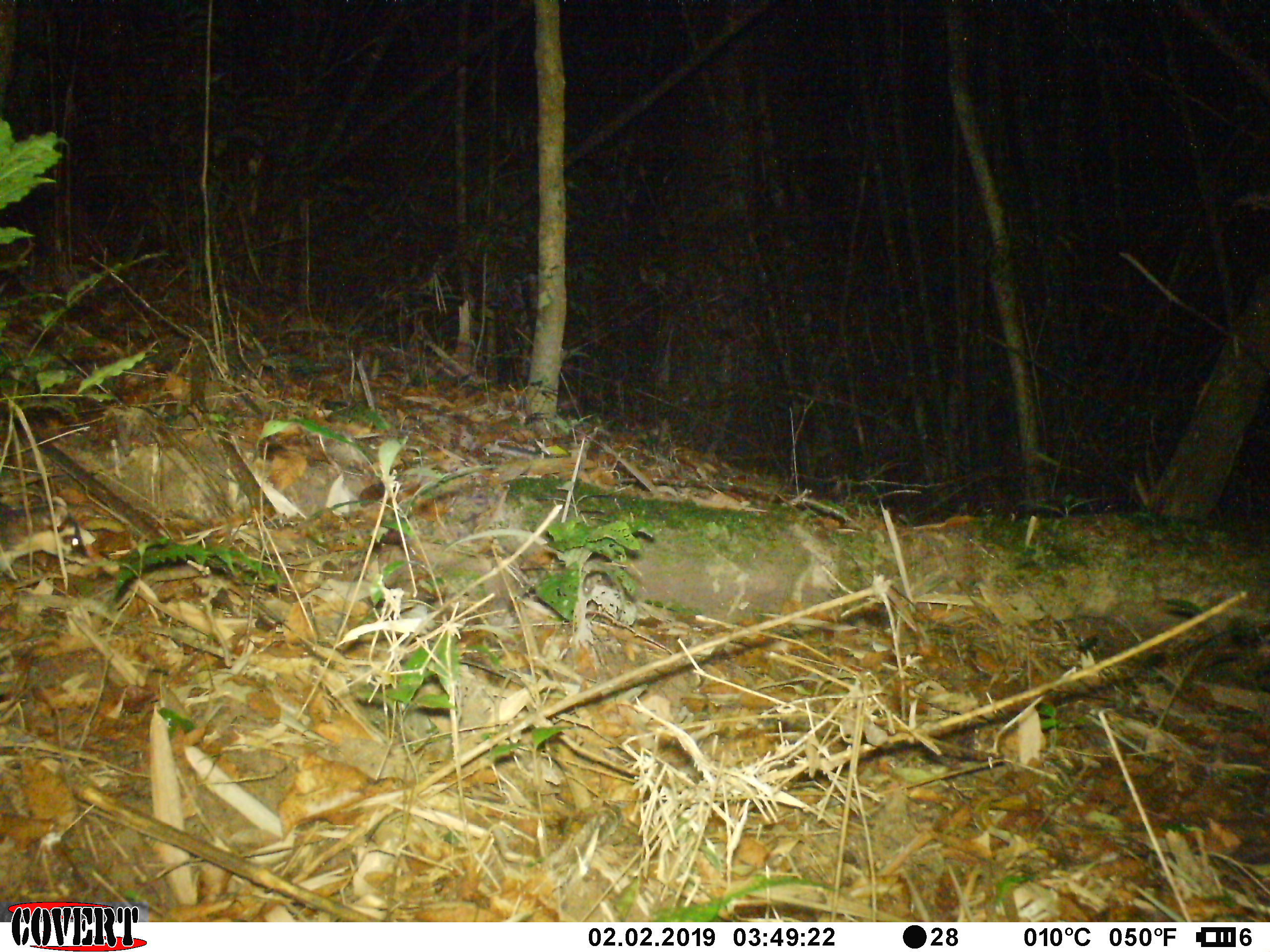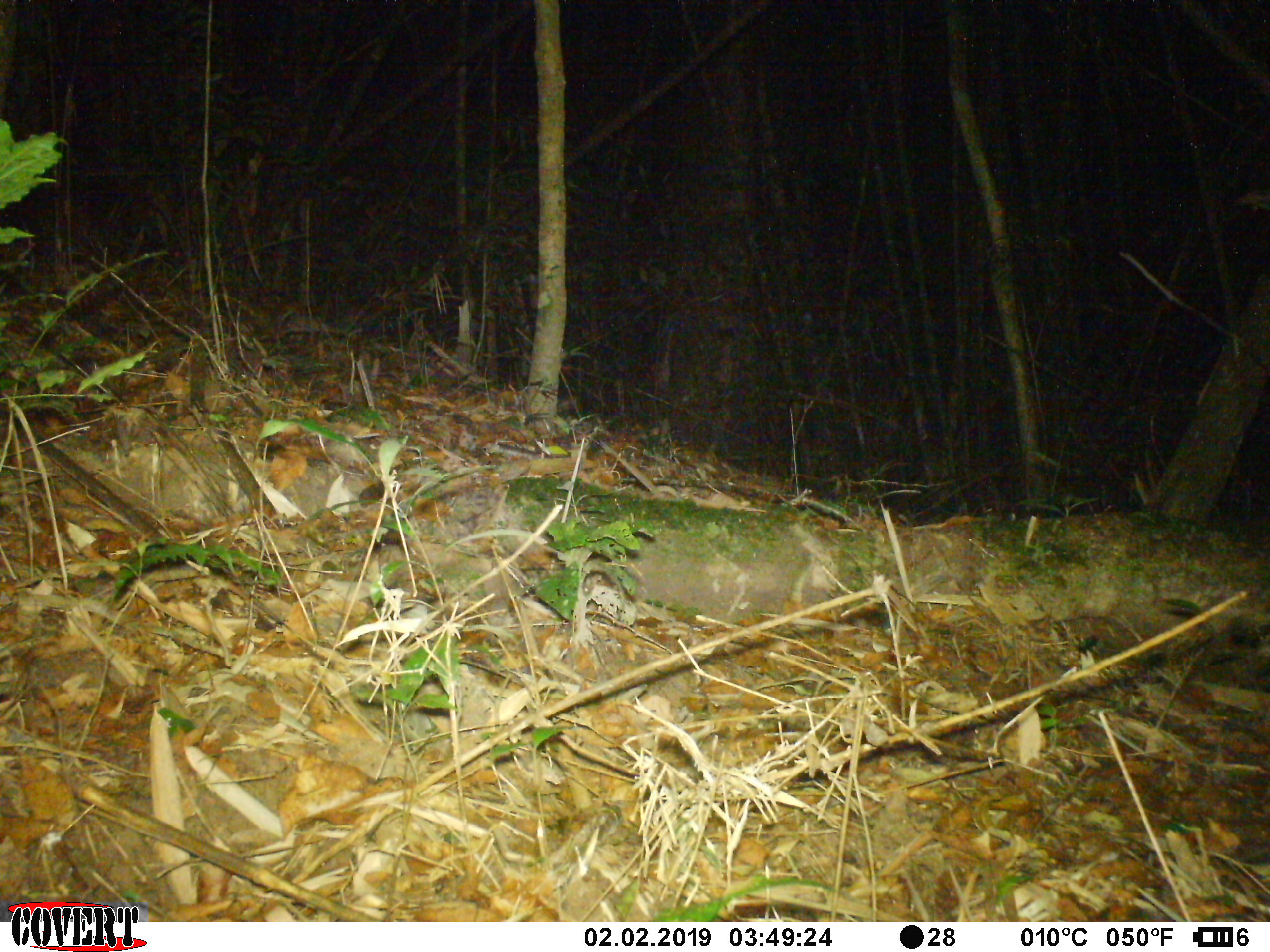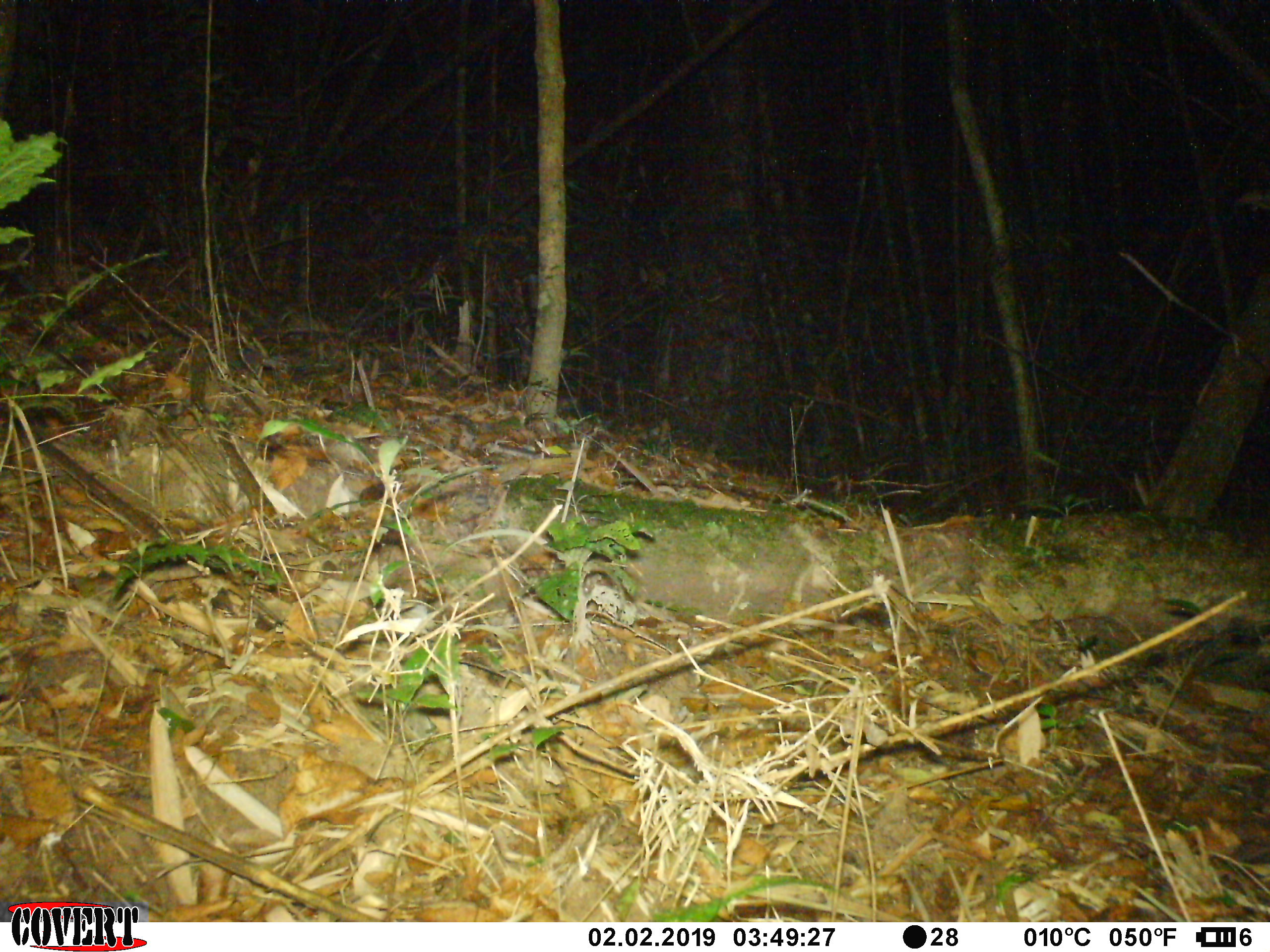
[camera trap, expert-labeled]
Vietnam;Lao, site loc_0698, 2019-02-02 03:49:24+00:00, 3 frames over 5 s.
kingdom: Animalia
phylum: Chordata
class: Mammalia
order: Carnivora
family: Mustelidae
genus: Melogale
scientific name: Melogale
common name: ferret badger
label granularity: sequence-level